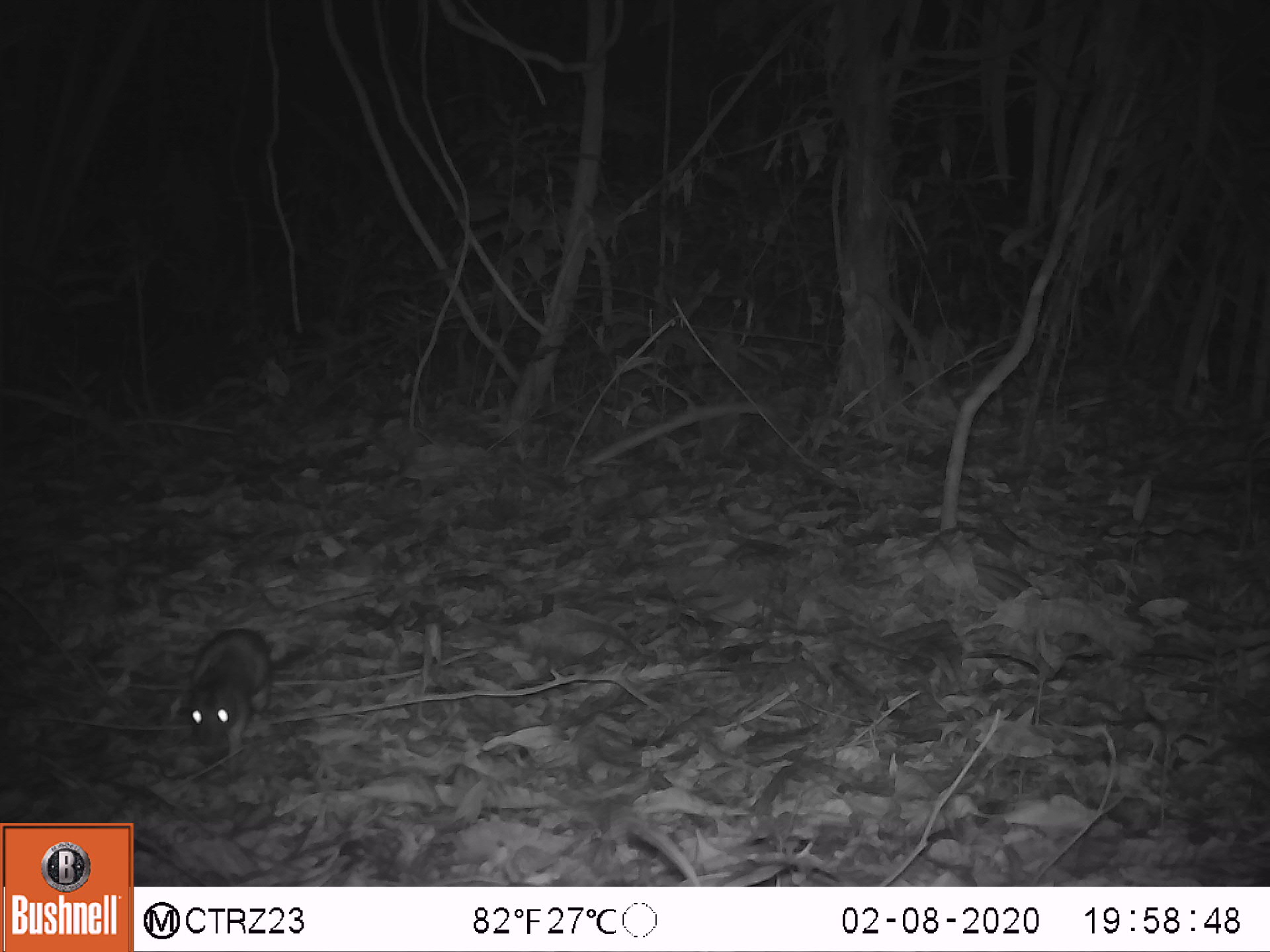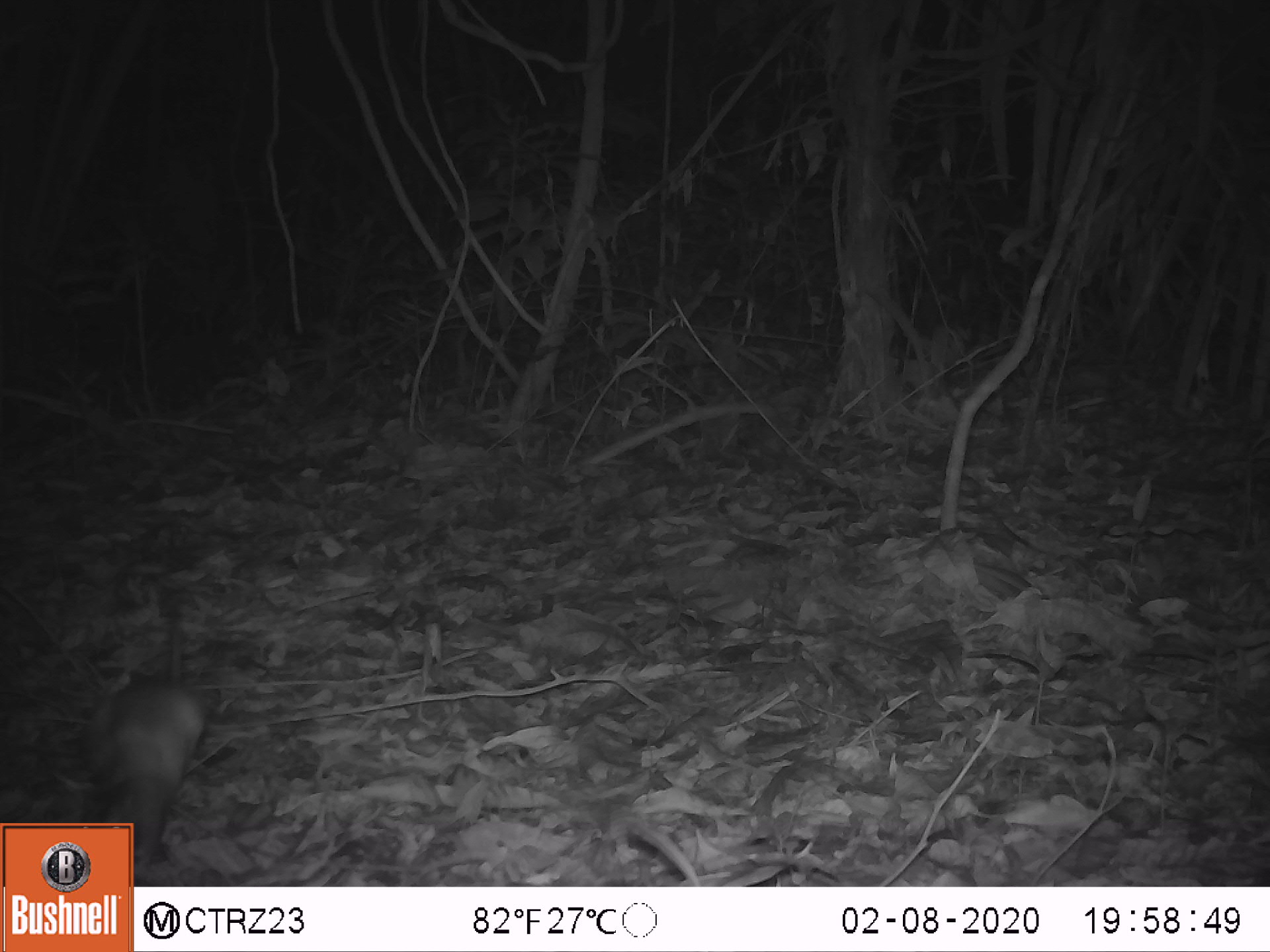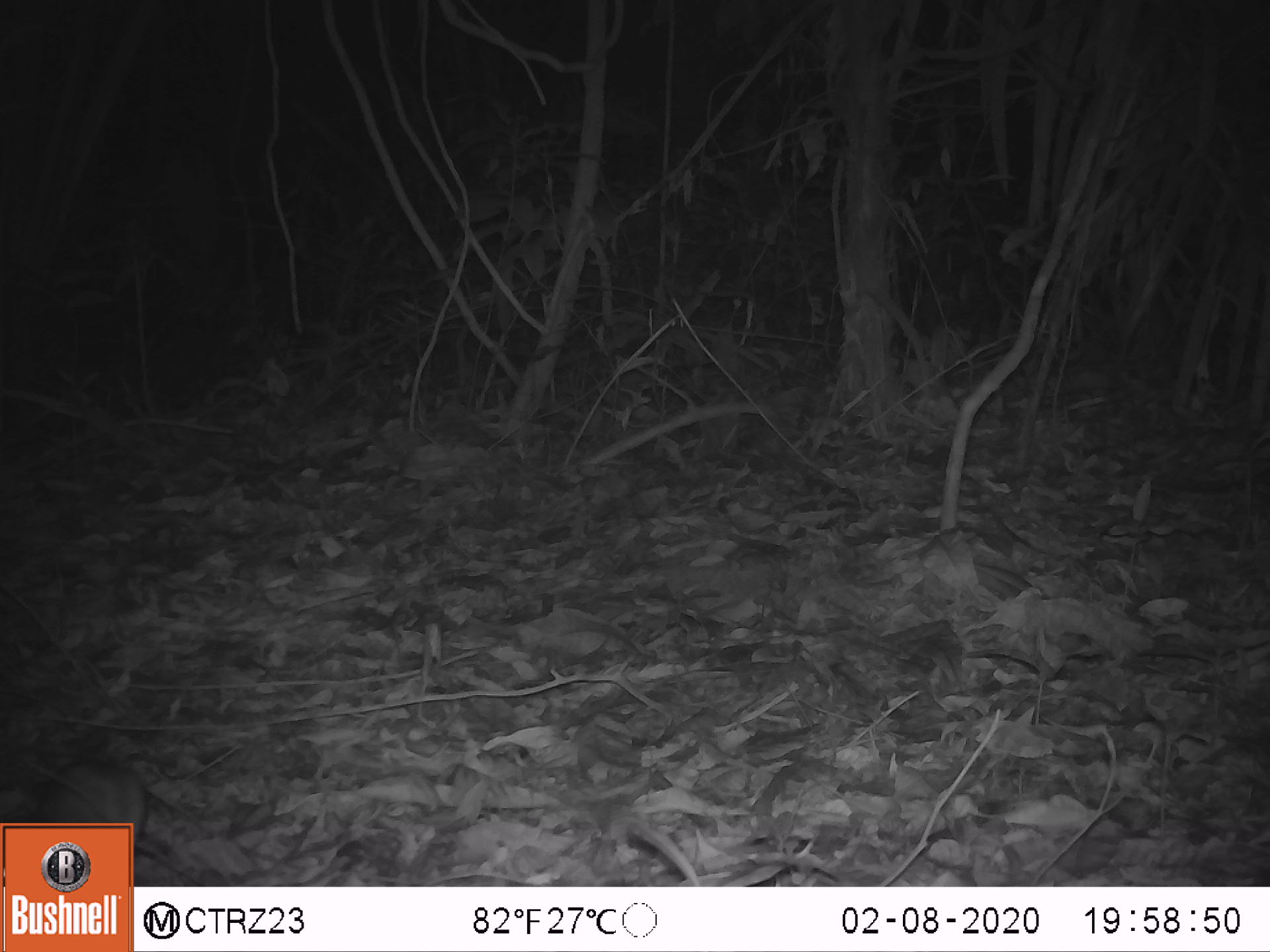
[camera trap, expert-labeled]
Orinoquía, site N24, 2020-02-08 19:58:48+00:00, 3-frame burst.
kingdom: Animalia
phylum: Chordata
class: Mammalia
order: Rodentia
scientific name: Rodentia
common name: rodent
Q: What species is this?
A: Rodent (Rodentia).